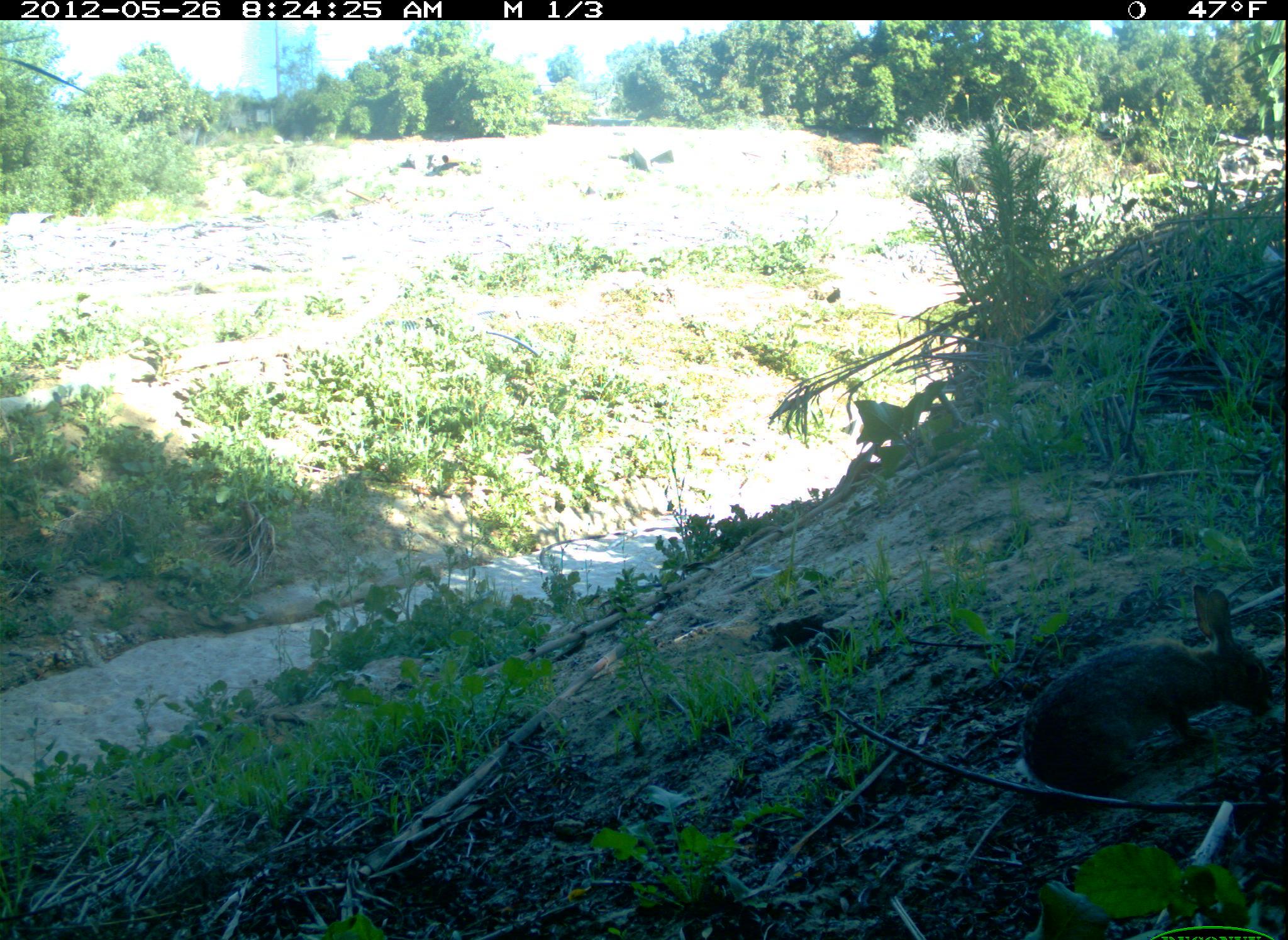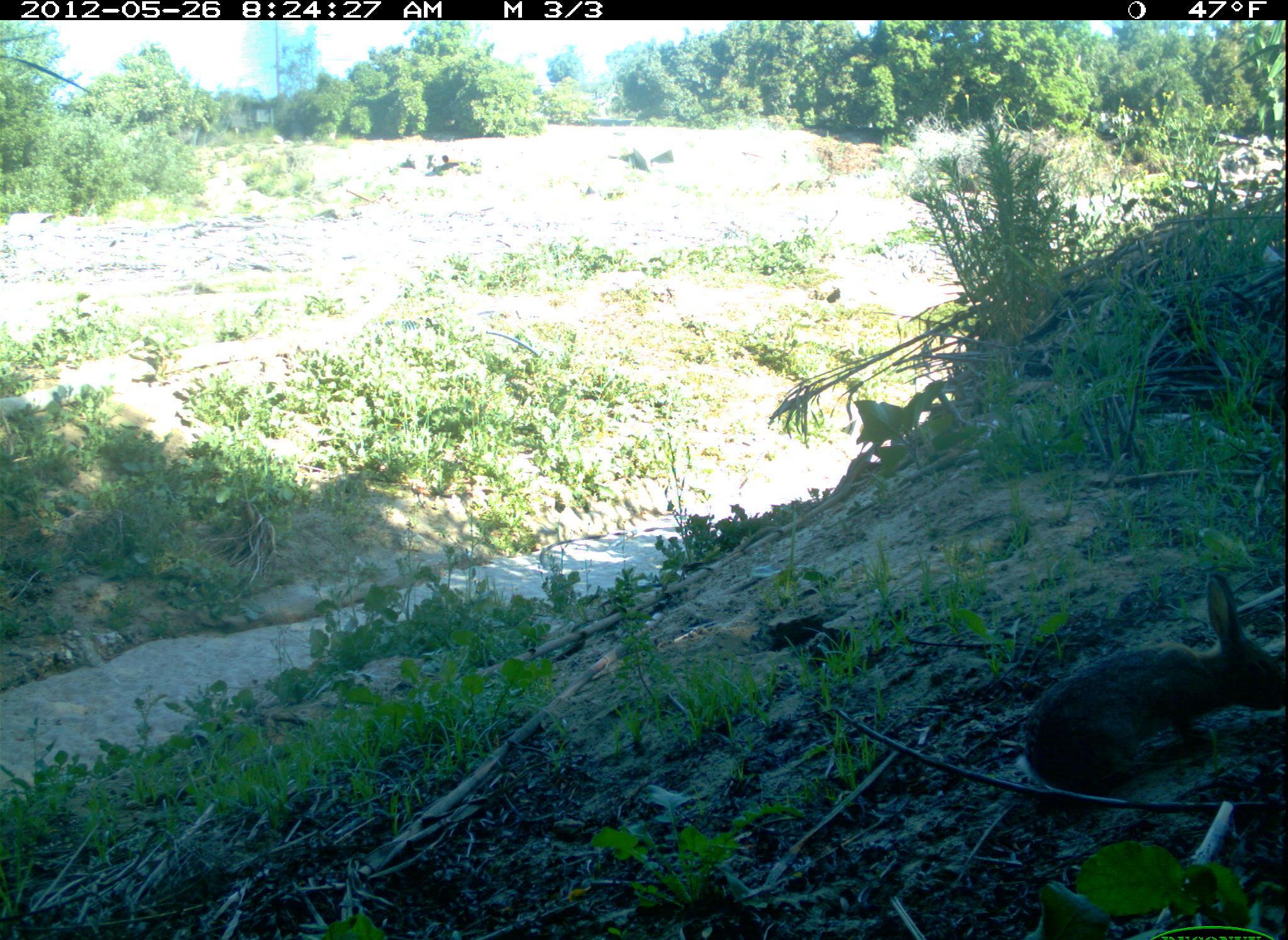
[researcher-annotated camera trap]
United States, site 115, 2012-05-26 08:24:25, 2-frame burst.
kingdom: Animalia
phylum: Chordata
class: Mammalia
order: Lagomorpha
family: Leporidae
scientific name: Leporidae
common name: rabbits and hares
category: rabbit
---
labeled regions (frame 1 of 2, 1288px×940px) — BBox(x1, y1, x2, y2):
rabbit: BBox(1009, 577, 1278, 809)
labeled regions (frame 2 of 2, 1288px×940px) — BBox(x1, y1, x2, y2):
rabbit: BBox(1008, 552, 1286, 807)